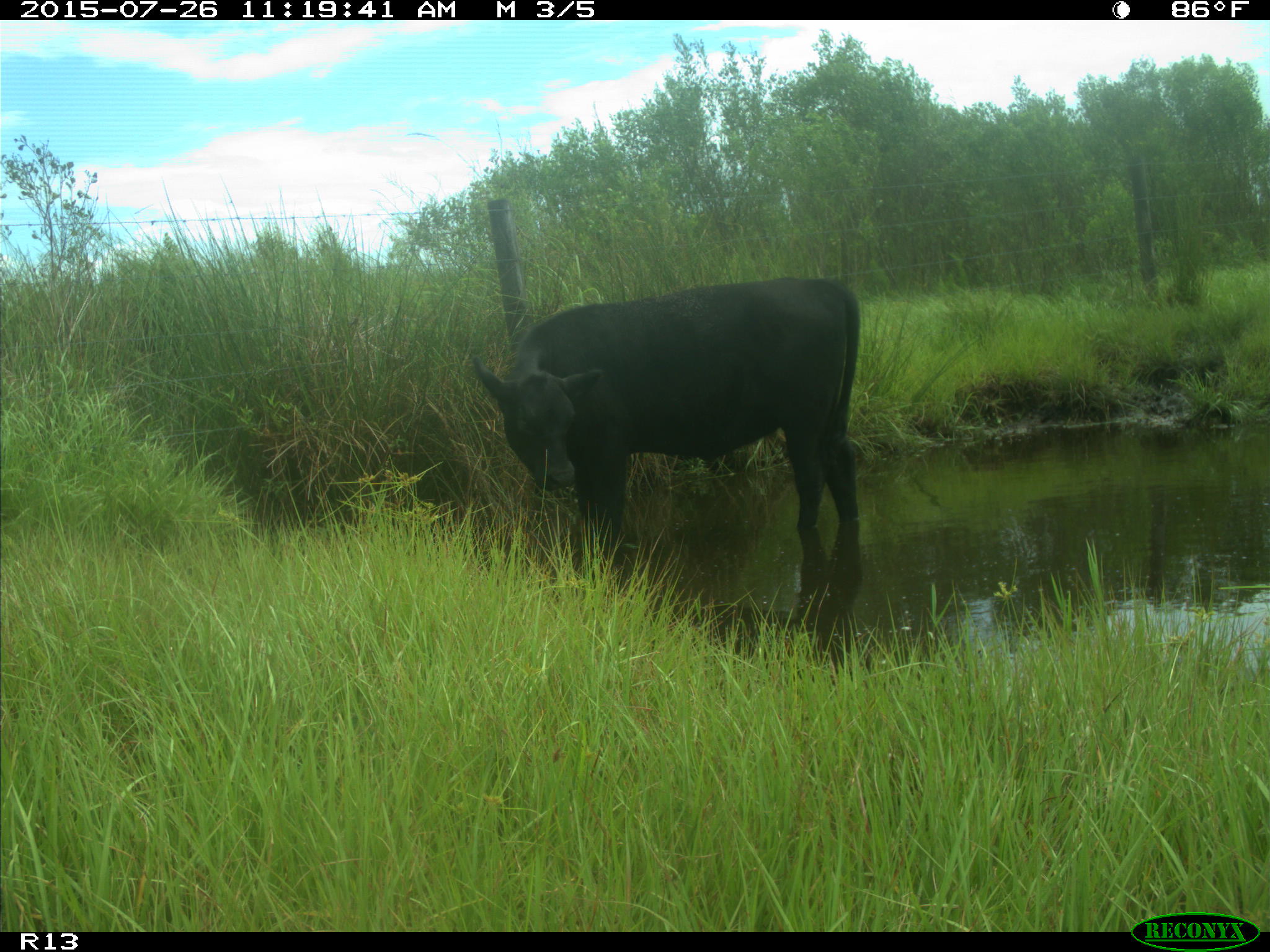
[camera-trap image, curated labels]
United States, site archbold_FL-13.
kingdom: Animalia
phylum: Chordata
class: Mammalia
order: Artiodactyla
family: Bovidae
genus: Bos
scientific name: Bos taurus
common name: domestic cow